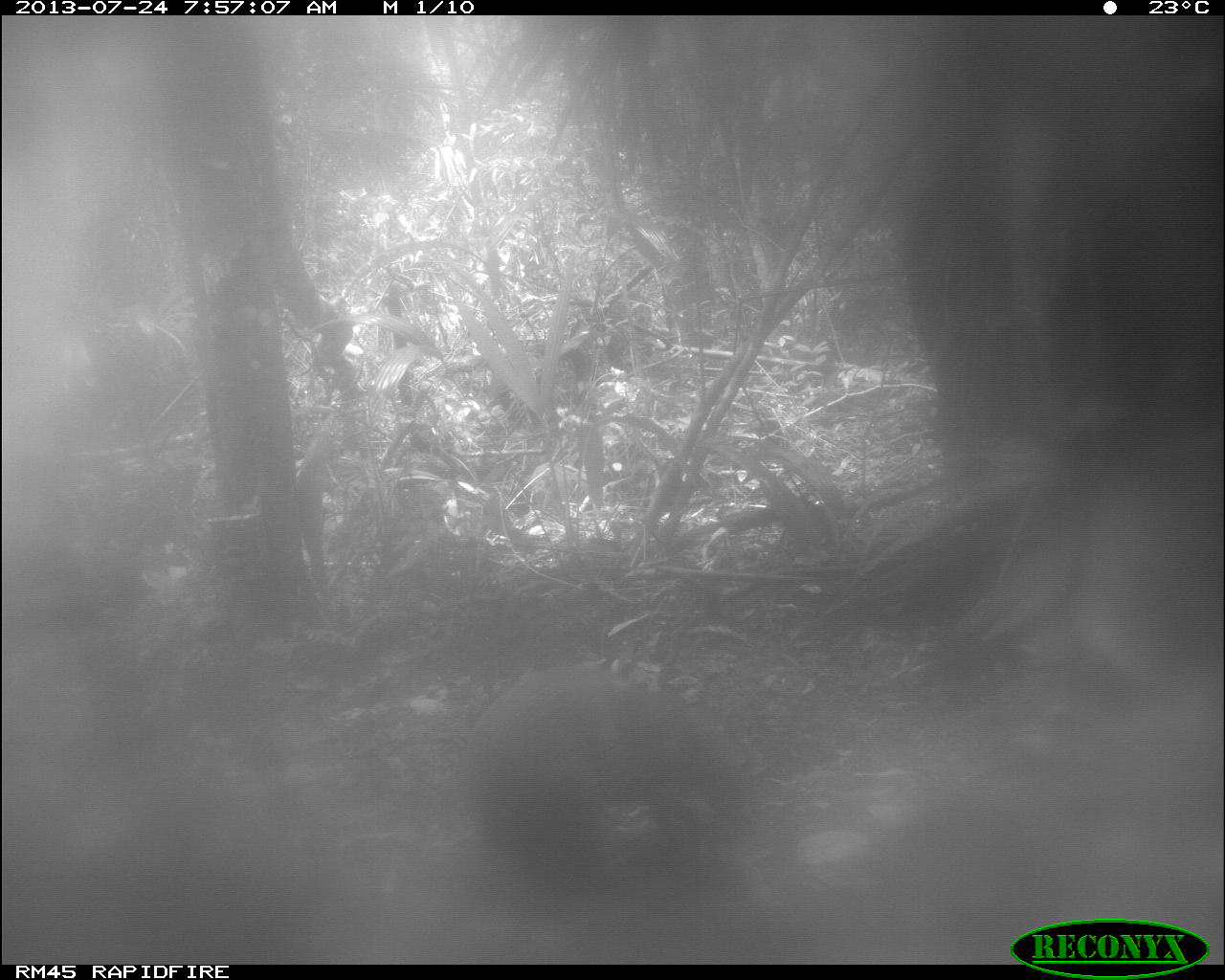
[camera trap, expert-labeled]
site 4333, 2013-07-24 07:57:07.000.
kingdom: Animalia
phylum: Chordata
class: Mammalia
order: Rodentia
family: Dasyproctidae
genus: Dasyprocta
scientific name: Dasyprocta punctata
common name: central american agouti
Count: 1.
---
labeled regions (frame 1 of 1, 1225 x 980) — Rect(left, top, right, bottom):
dasyprocta punctata: Rect(461, 660, 772, 918)